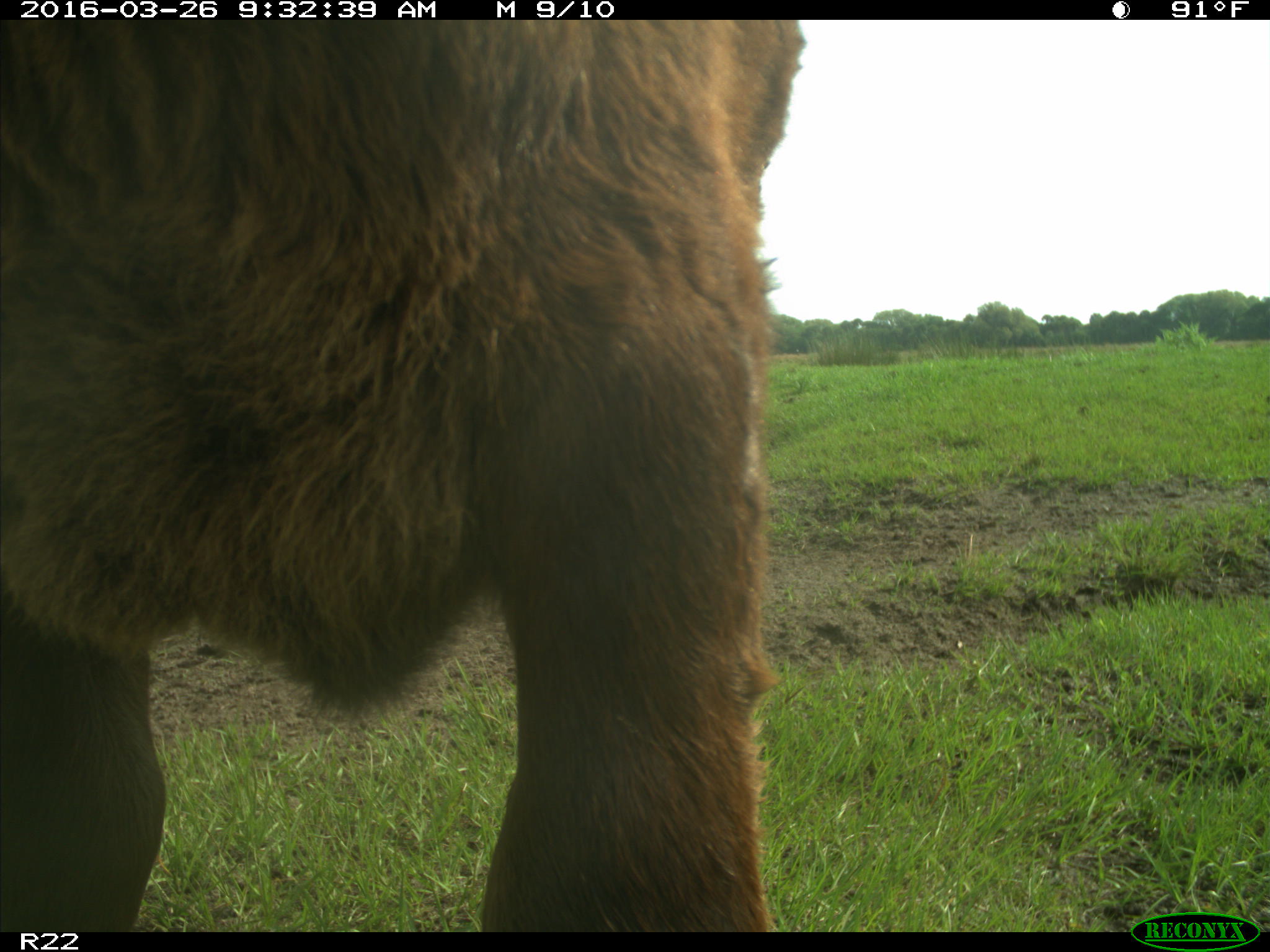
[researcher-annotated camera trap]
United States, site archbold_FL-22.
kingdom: Animalia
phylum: Chordata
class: Mammalia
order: Artiodactyla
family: Bovidae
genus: Bos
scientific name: Bos taurus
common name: domestic cow